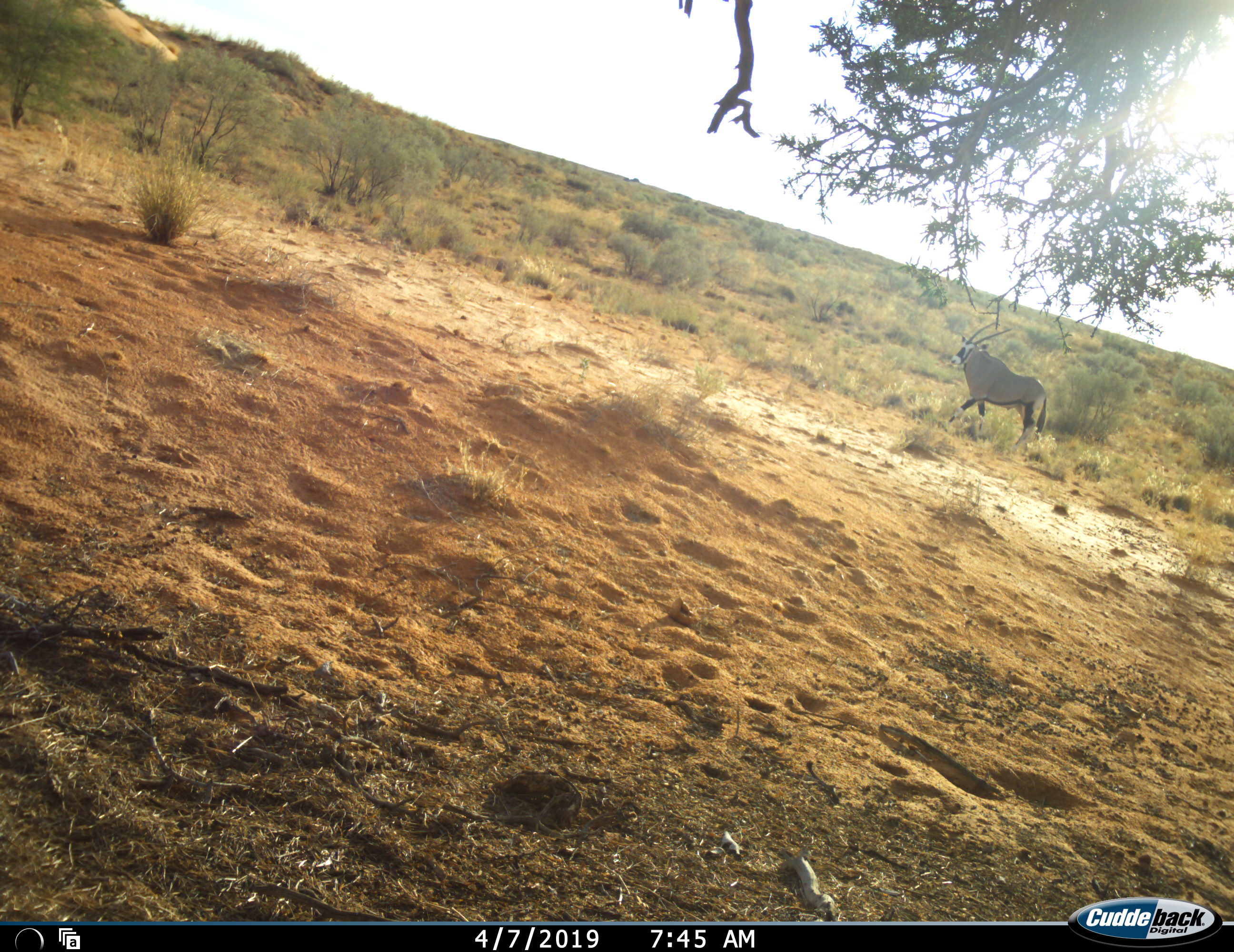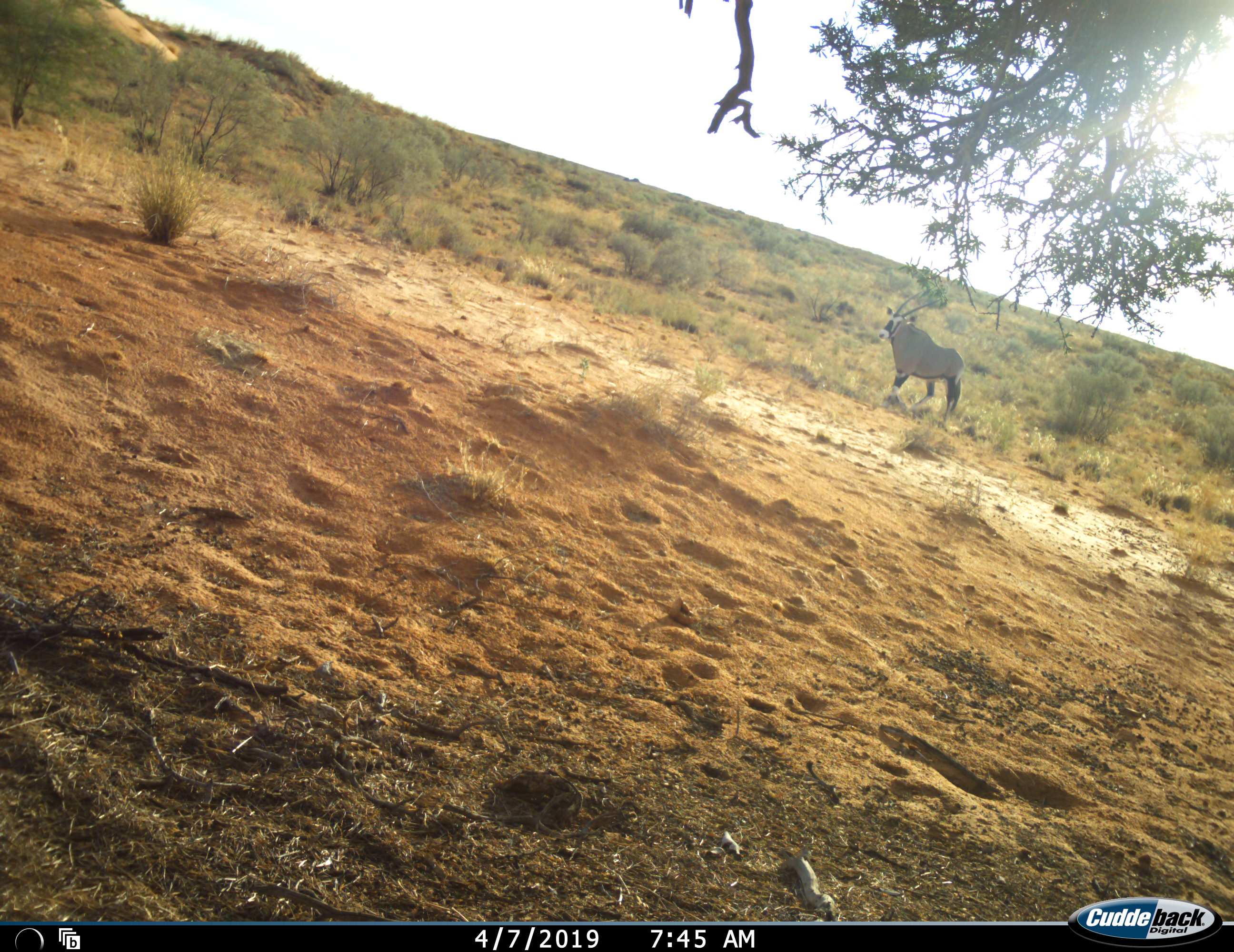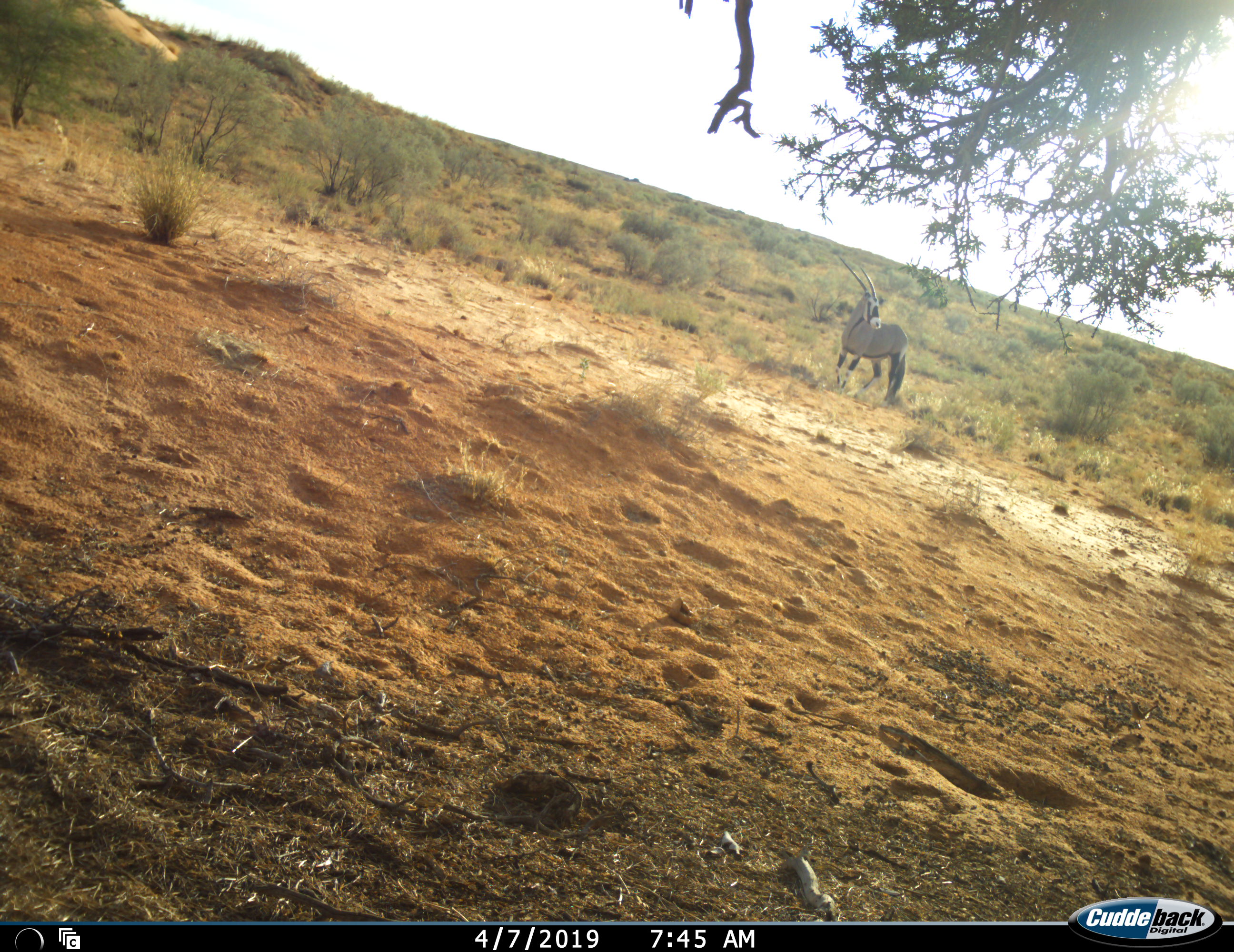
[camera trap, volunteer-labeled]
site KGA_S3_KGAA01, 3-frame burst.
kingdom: Animalia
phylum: Chordata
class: Mammalia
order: Artiodactyla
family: Bovidae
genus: Oryx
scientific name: Oryx gazella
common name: gemsbok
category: oryx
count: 1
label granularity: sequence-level